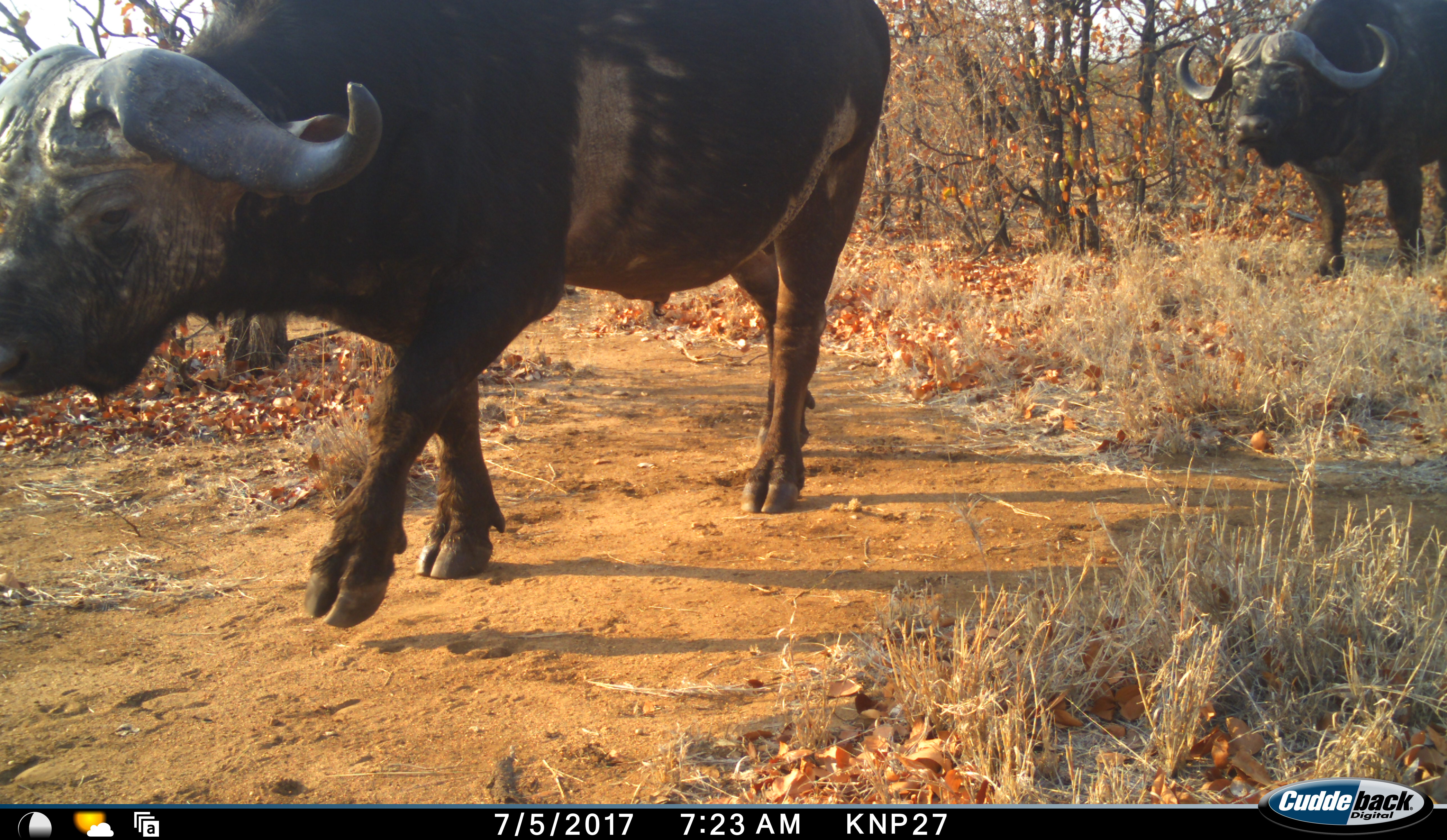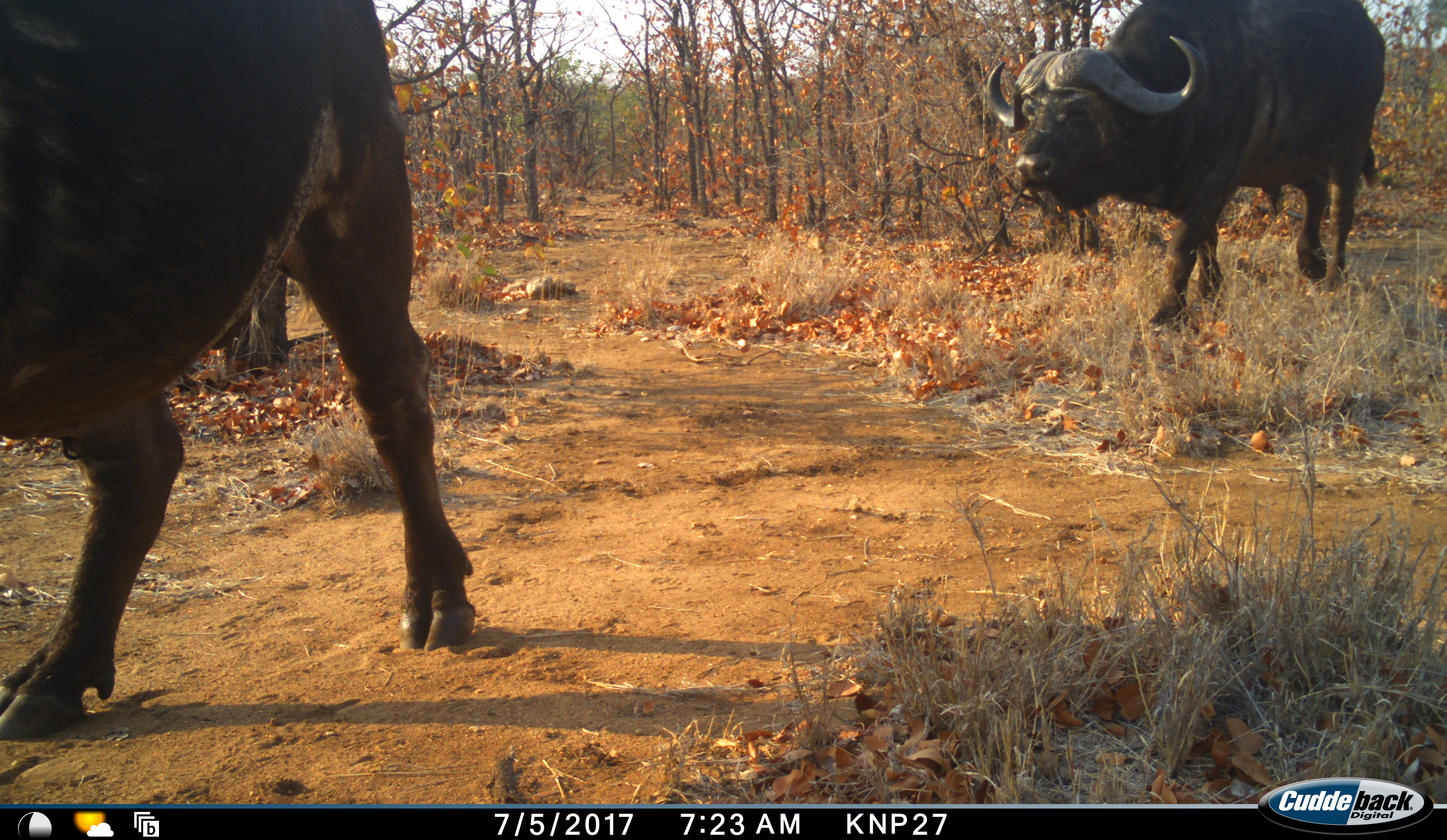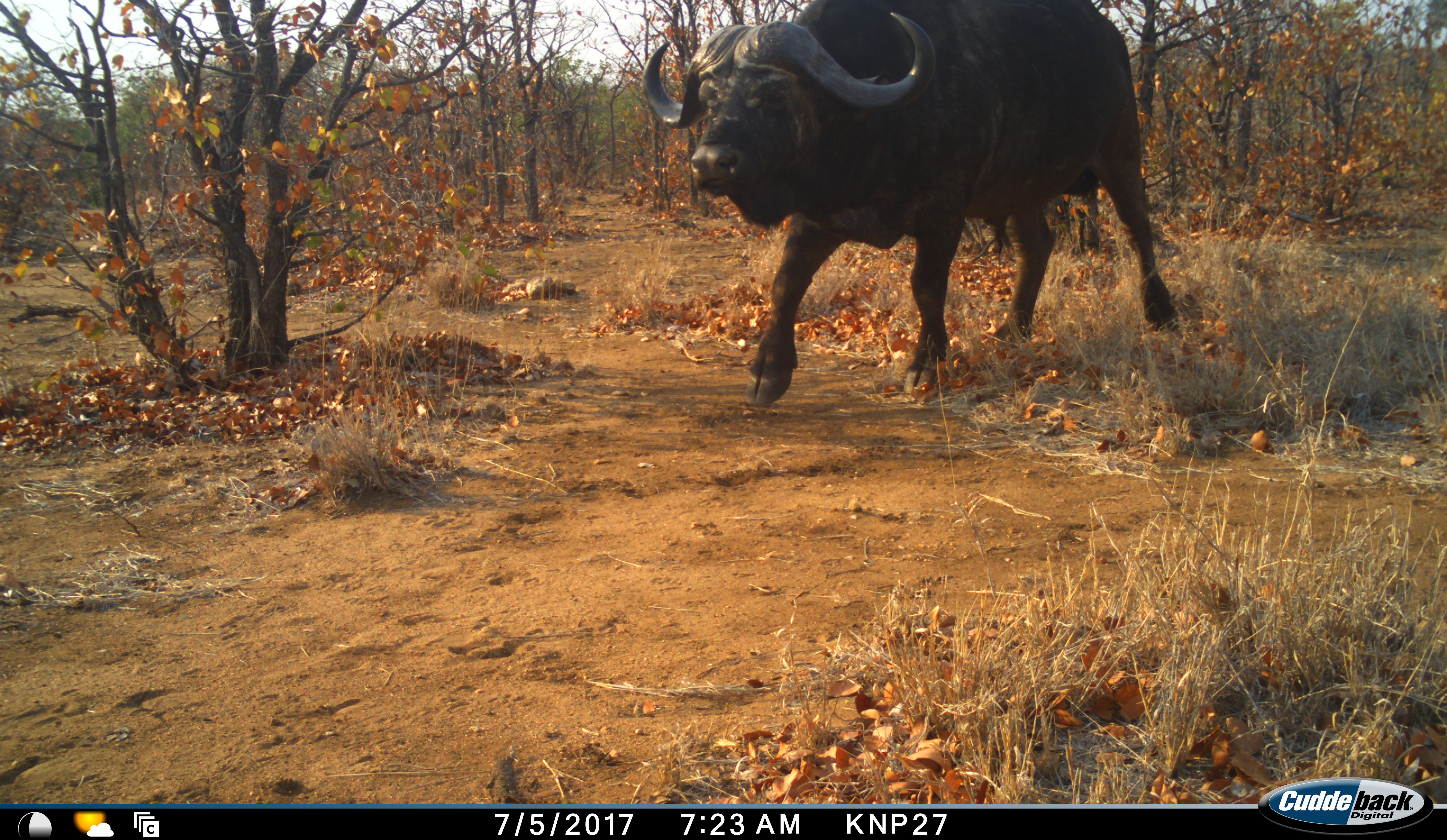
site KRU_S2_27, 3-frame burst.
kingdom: Animalia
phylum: Chordata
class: Mammalia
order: Artiodactyla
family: Bovidae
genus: Syncerus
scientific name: Syncerus caffer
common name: african buffalo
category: buffalo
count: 2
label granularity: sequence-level